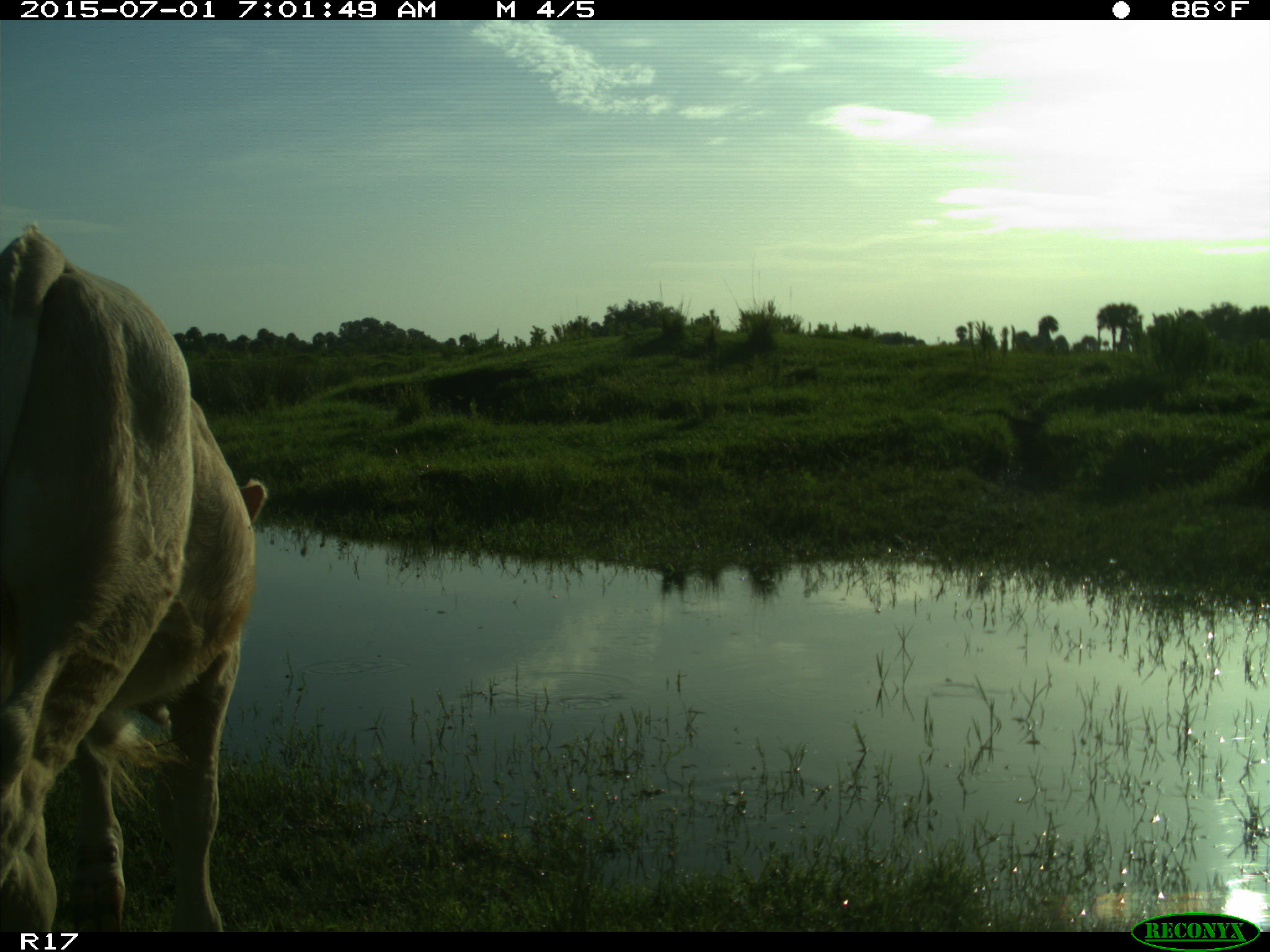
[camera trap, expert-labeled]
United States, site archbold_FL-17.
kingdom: Animalia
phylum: Chordata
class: Mammalia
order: Artiodactyla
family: Bovidae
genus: Bos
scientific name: Bos taurus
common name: domestic cow